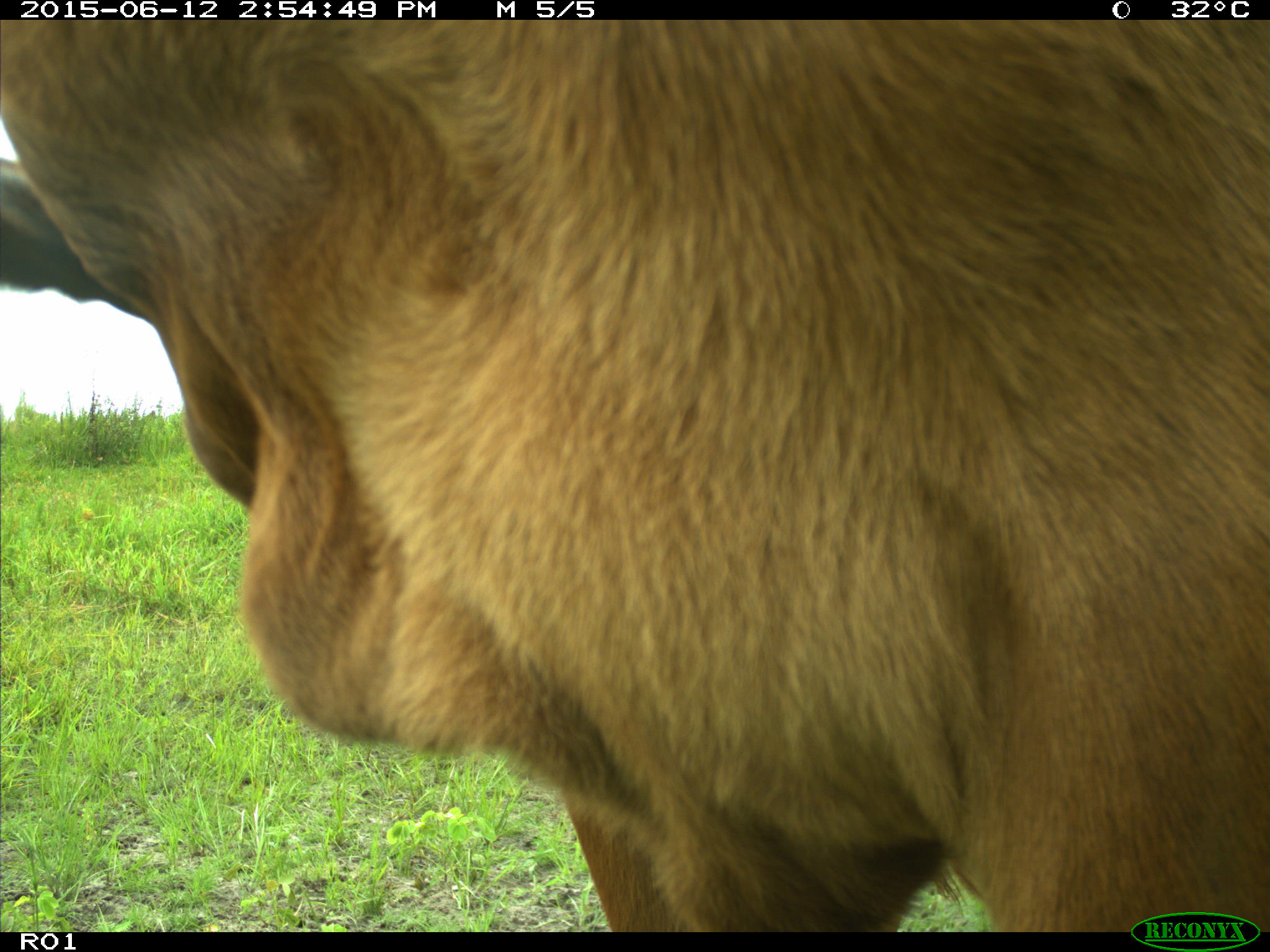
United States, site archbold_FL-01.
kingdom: Animalia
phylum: Chordata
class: Mammalia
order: Artiodactyla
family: Bovidae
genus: Bos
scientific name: Bos taurus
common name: domestic cow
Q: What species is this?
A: Bos taurus (domestic cow).